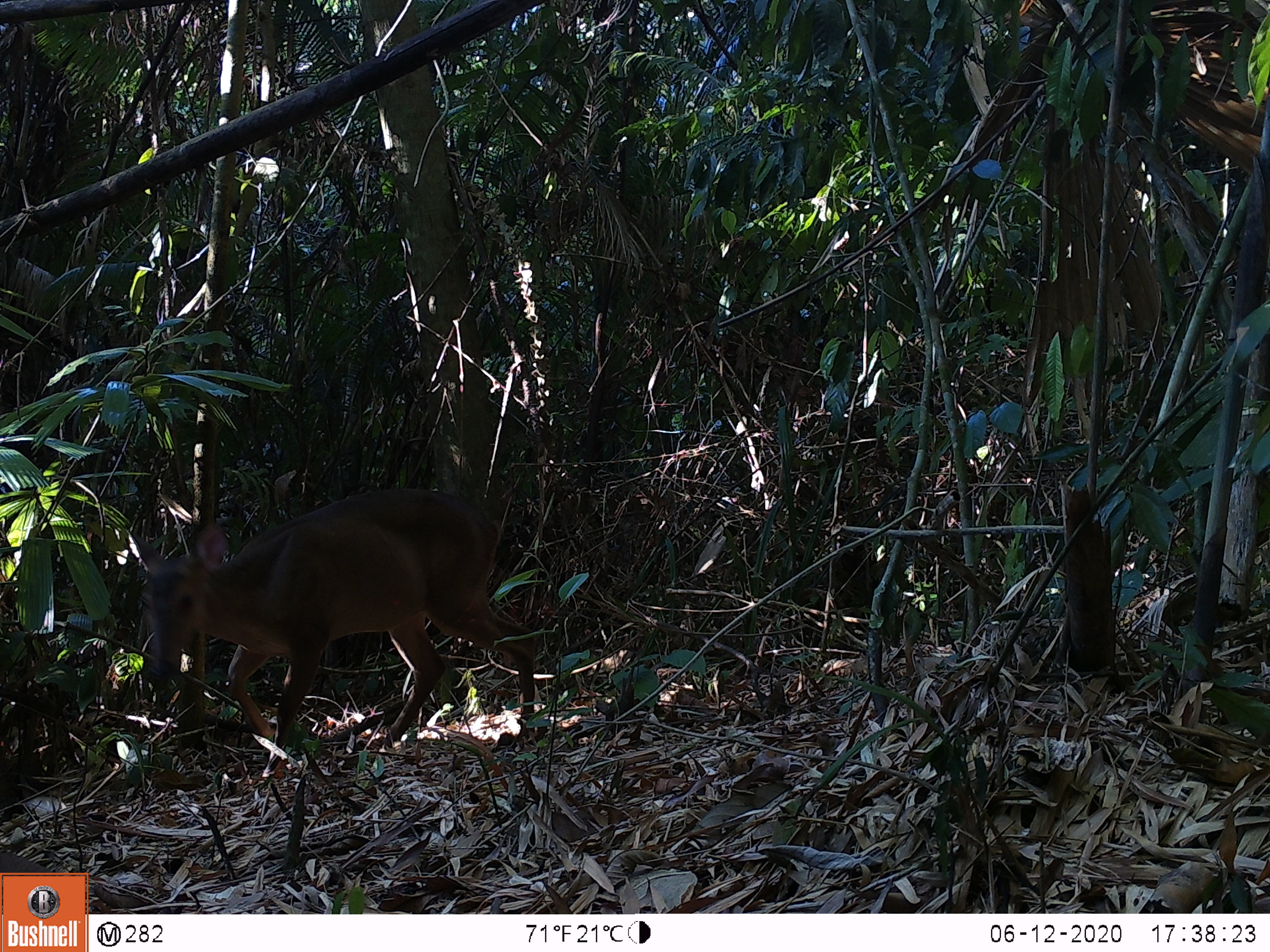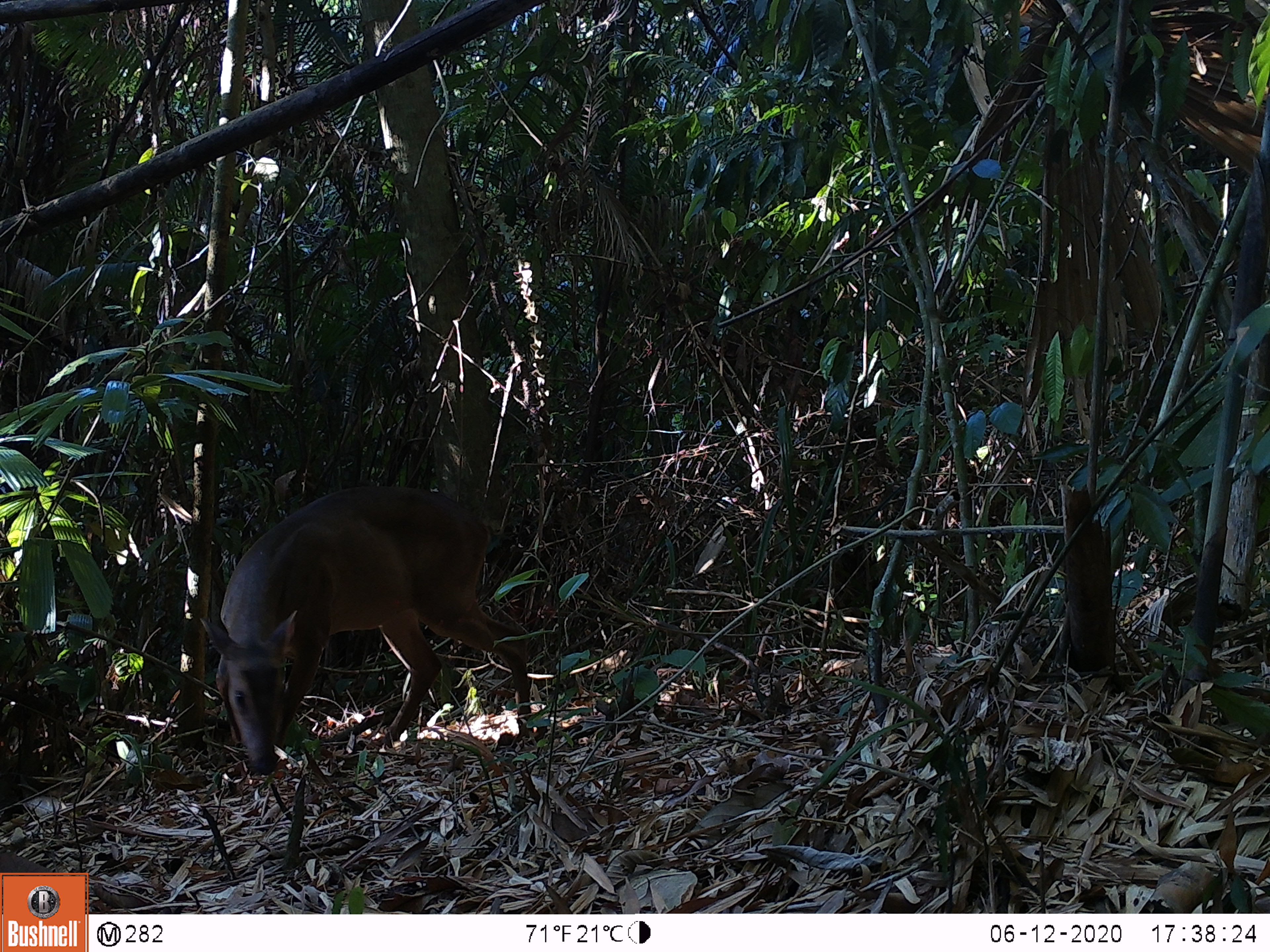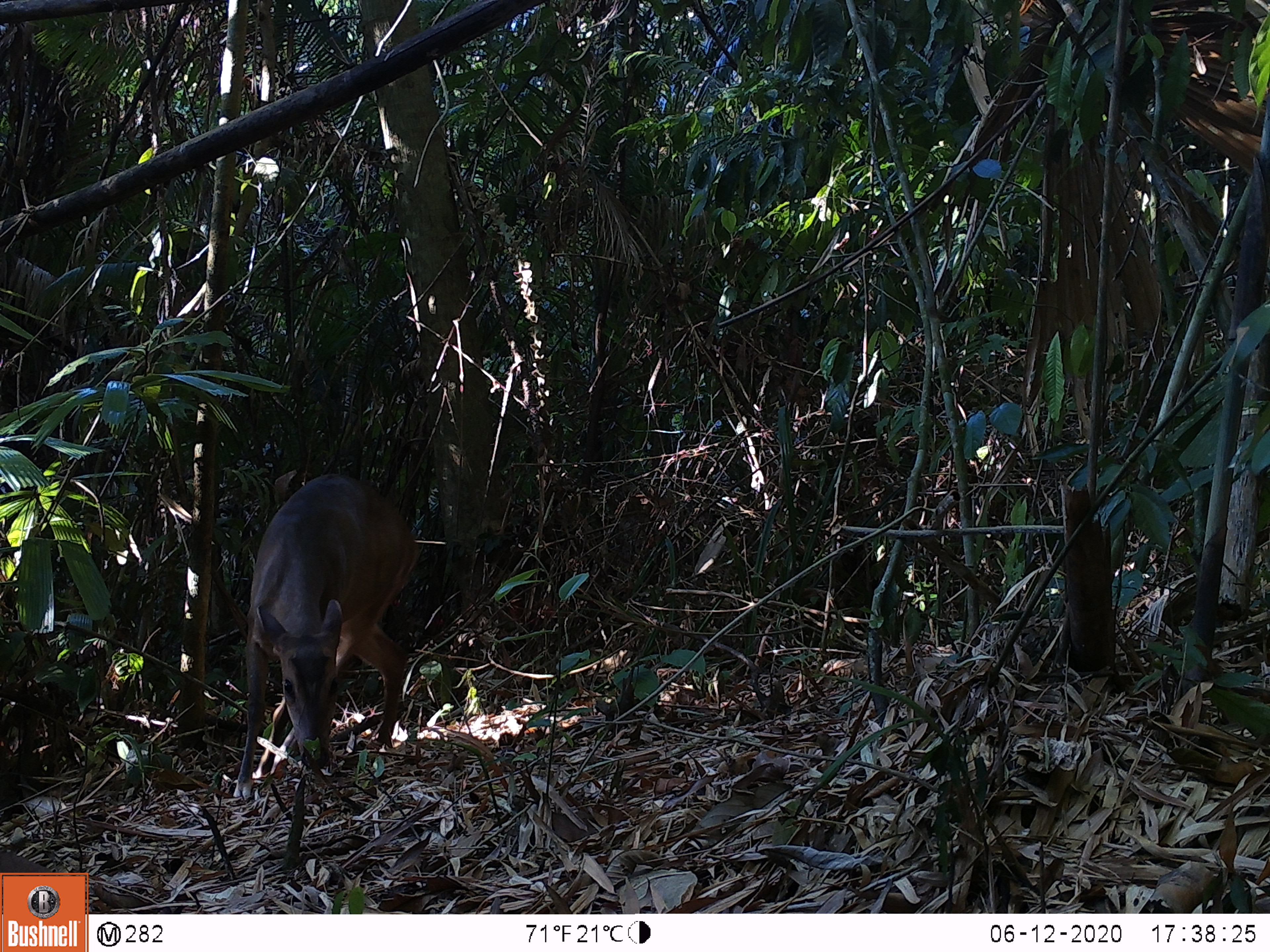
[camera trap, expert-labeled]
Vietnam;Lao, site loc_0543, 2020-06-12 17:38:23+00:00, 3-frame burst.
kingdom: Animalia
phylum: Chordata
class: Mammalia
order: Artiodactyla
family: Cervidae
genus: Muntiacus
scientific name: Muntiacus vuquangensis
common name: large-antlered muntjac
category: large antlered muntjac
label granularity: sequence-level